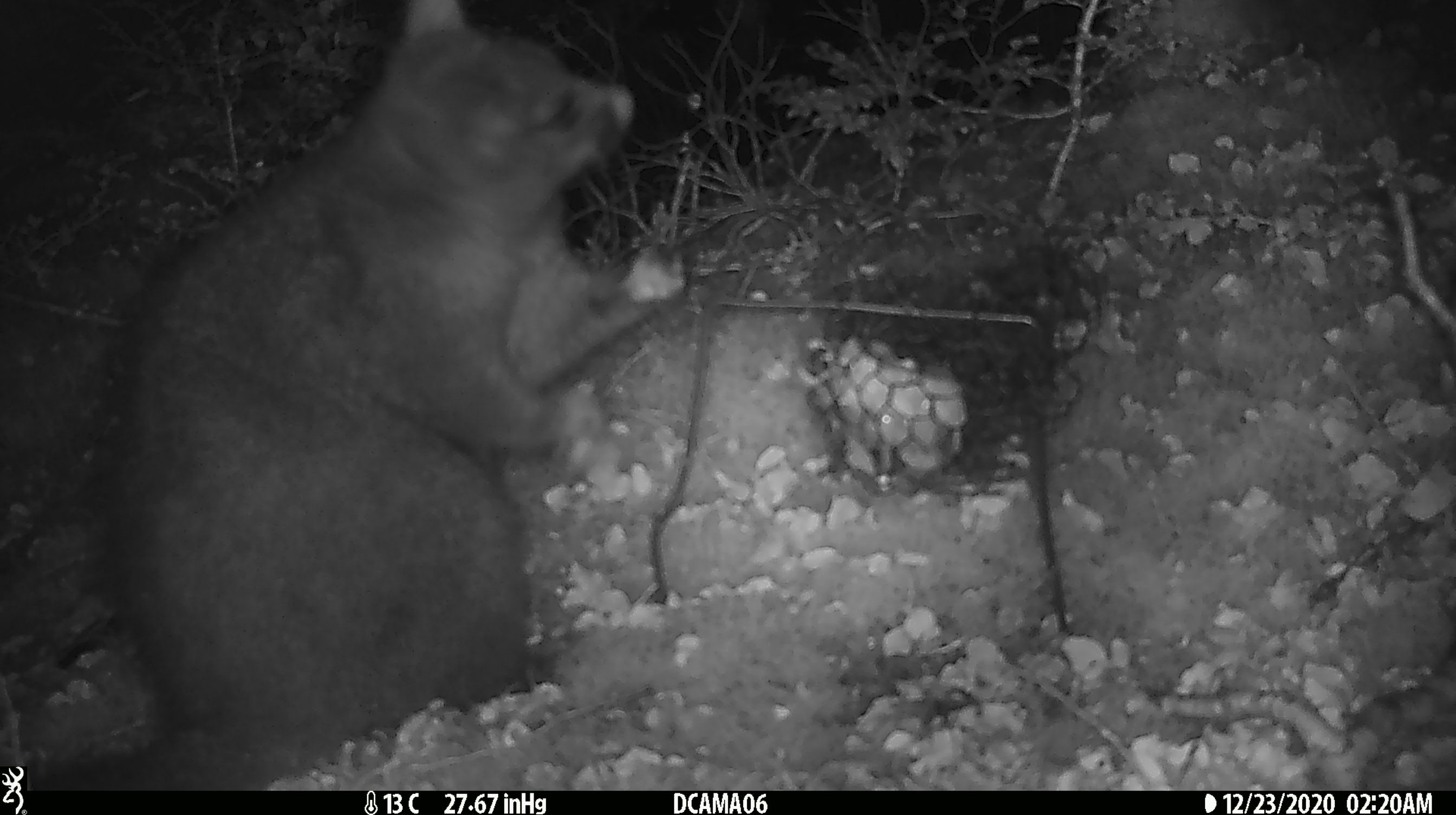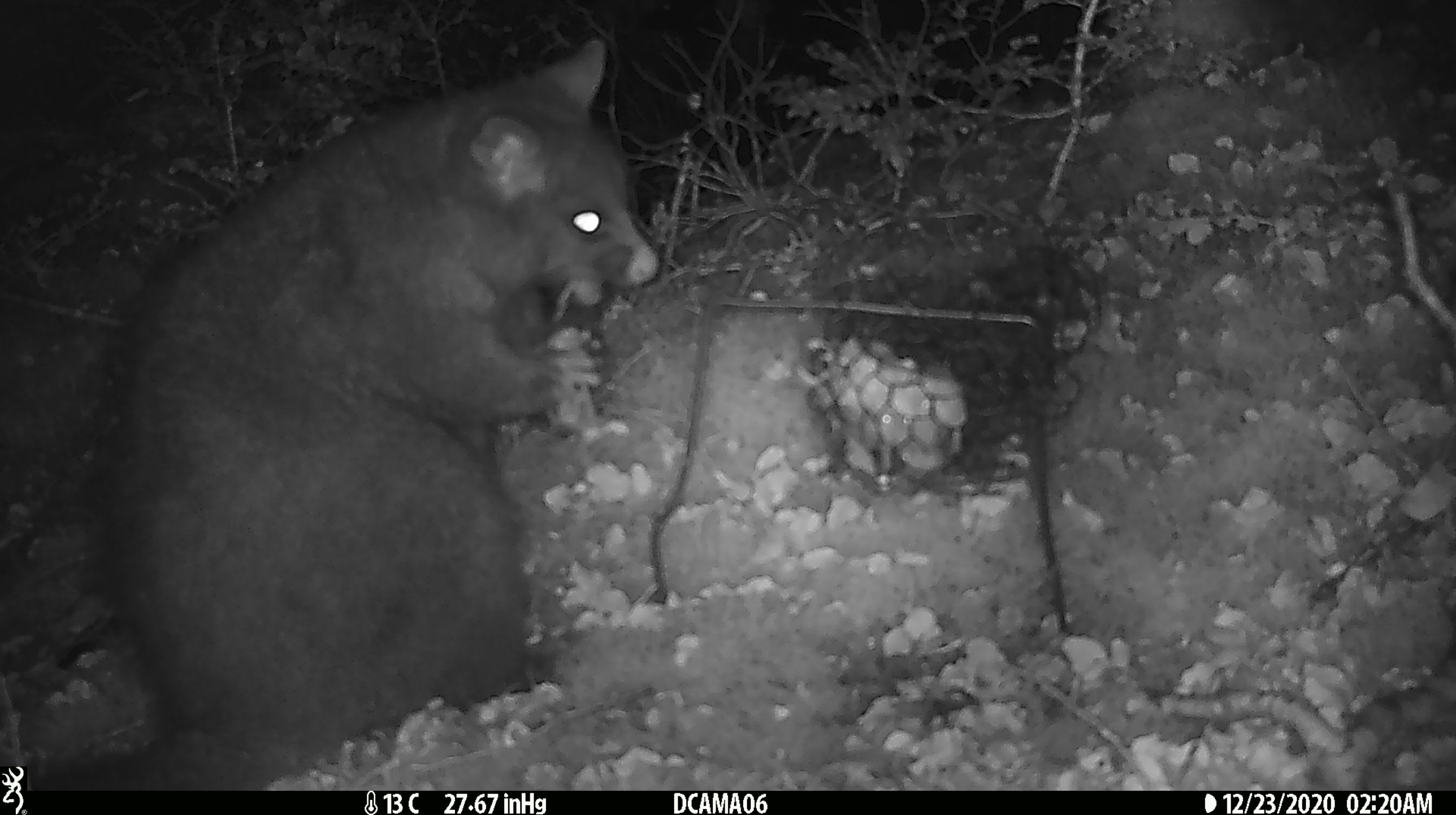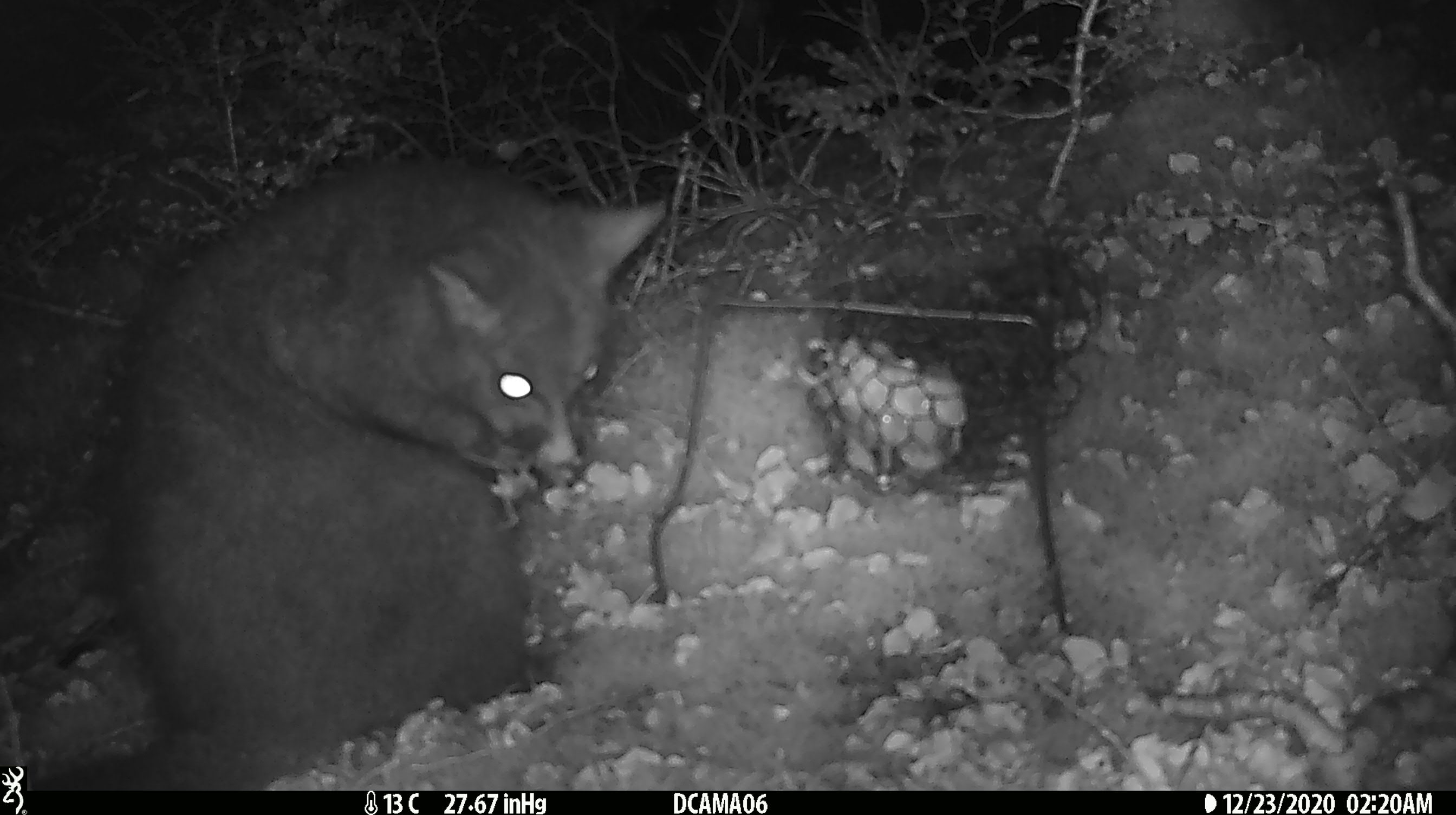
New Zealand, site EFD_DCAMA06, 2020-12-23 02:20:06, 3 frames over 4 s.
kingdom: Animalia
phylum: Chordata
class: Mammalia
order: Diprotodontia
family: Phalangeridae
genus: Trichosurus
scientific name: Trichosurus vulpecula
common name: common brushtail possum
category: possum